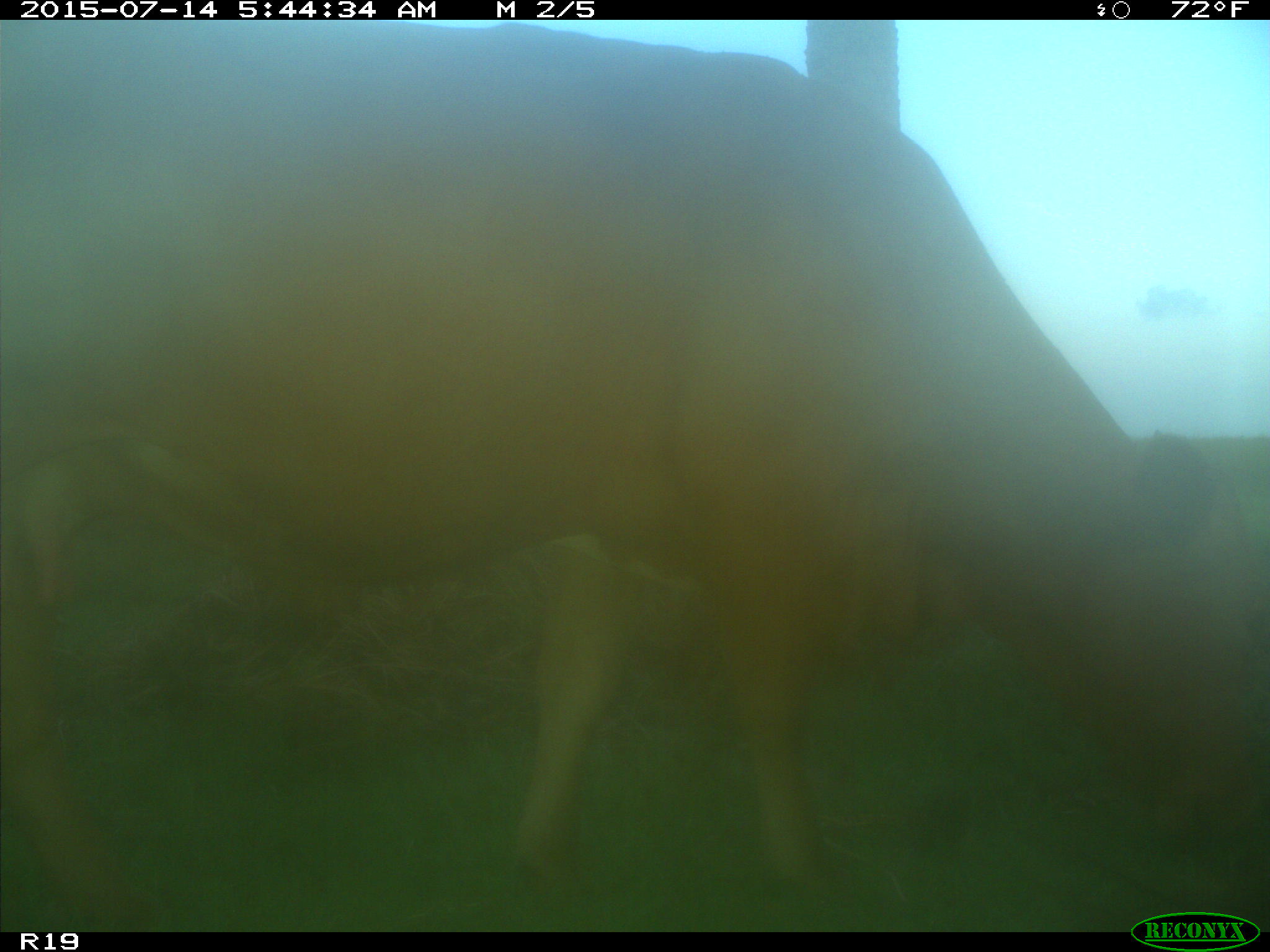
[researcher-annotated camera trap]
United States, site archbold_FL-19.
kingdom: Animalia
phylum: Chordata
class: Mammalia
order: Artiodactyla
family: Bovidae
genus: Bos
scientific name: Bos taurus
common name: domestic cow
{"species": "Bos taurus (domestic cow)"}